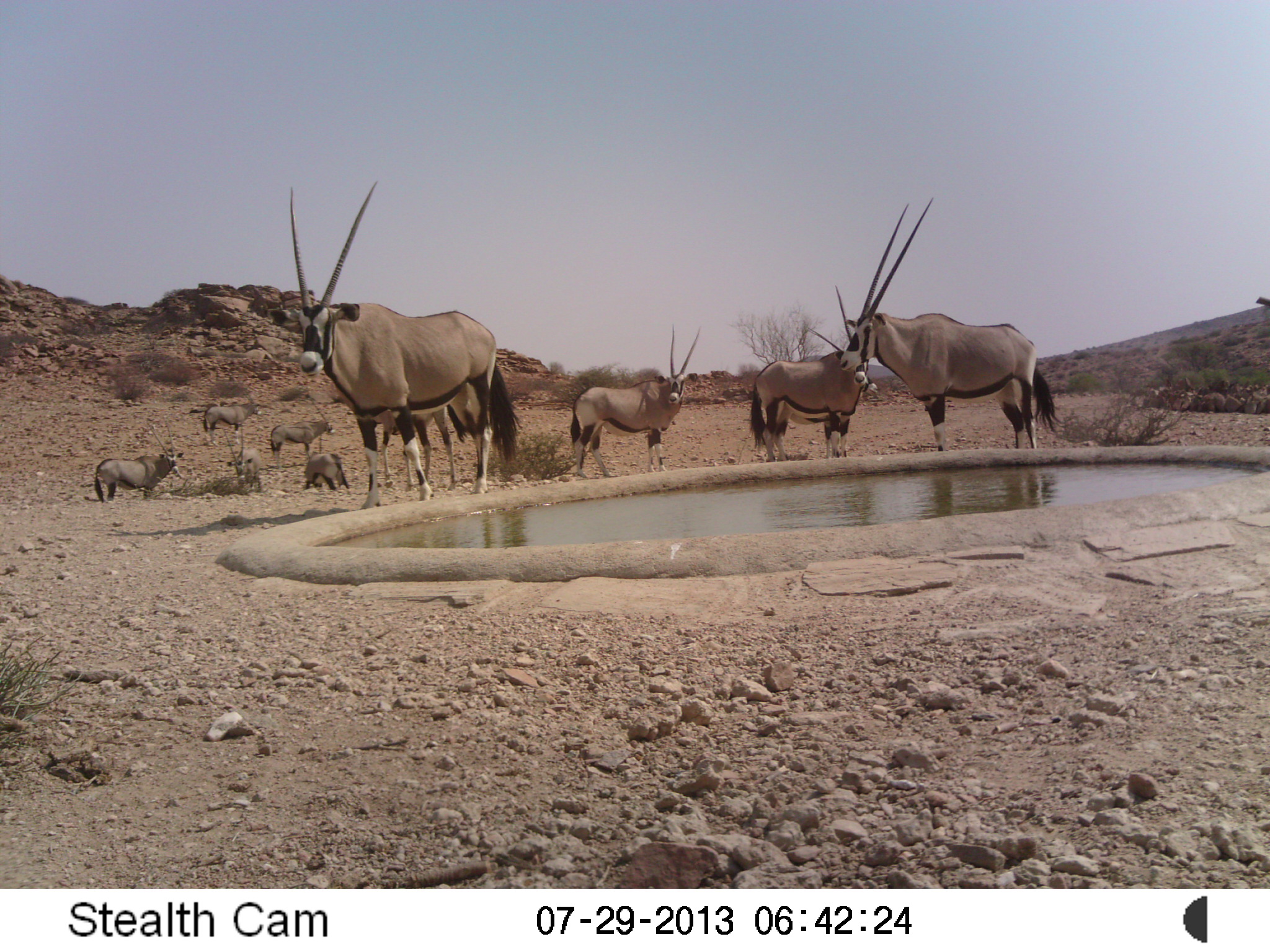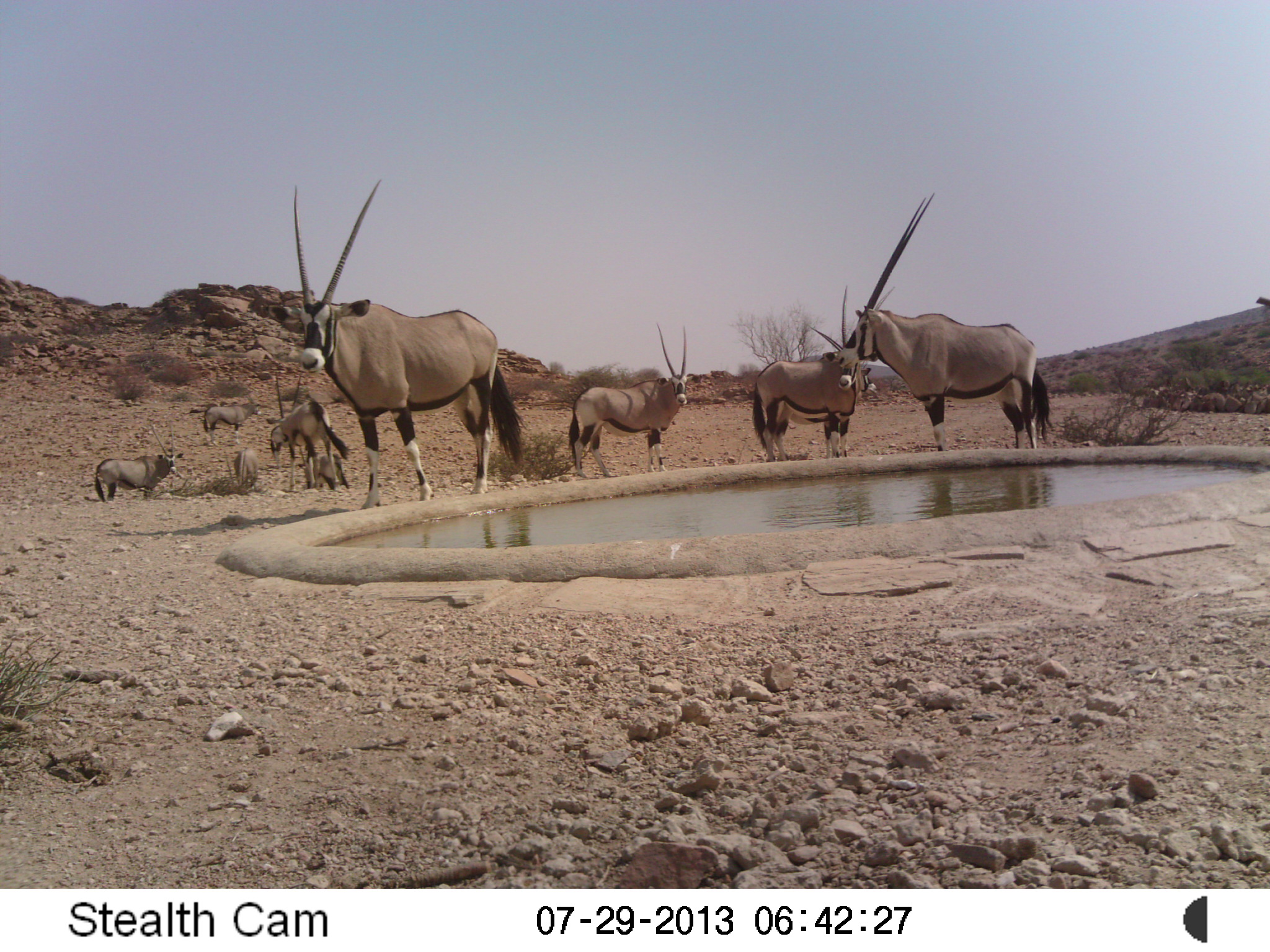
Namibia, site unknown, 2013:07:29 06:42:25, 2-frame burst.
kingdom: Animalia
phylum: Chordata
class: Mammalia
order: Artiodactyla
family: Bovidae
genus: Oryx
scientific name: Oryx gazella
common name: gemsbok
Oryx gazella (gemsbok).